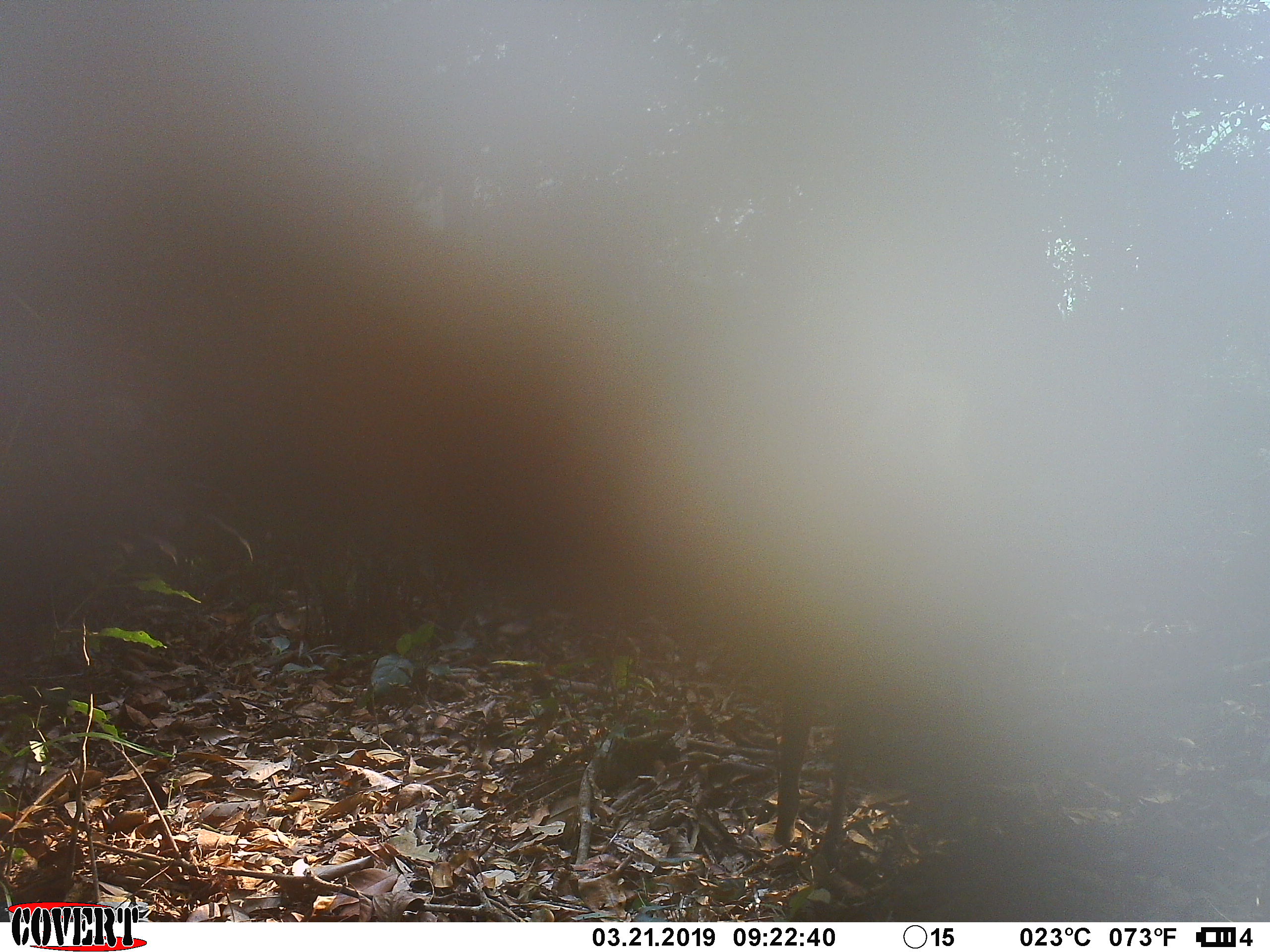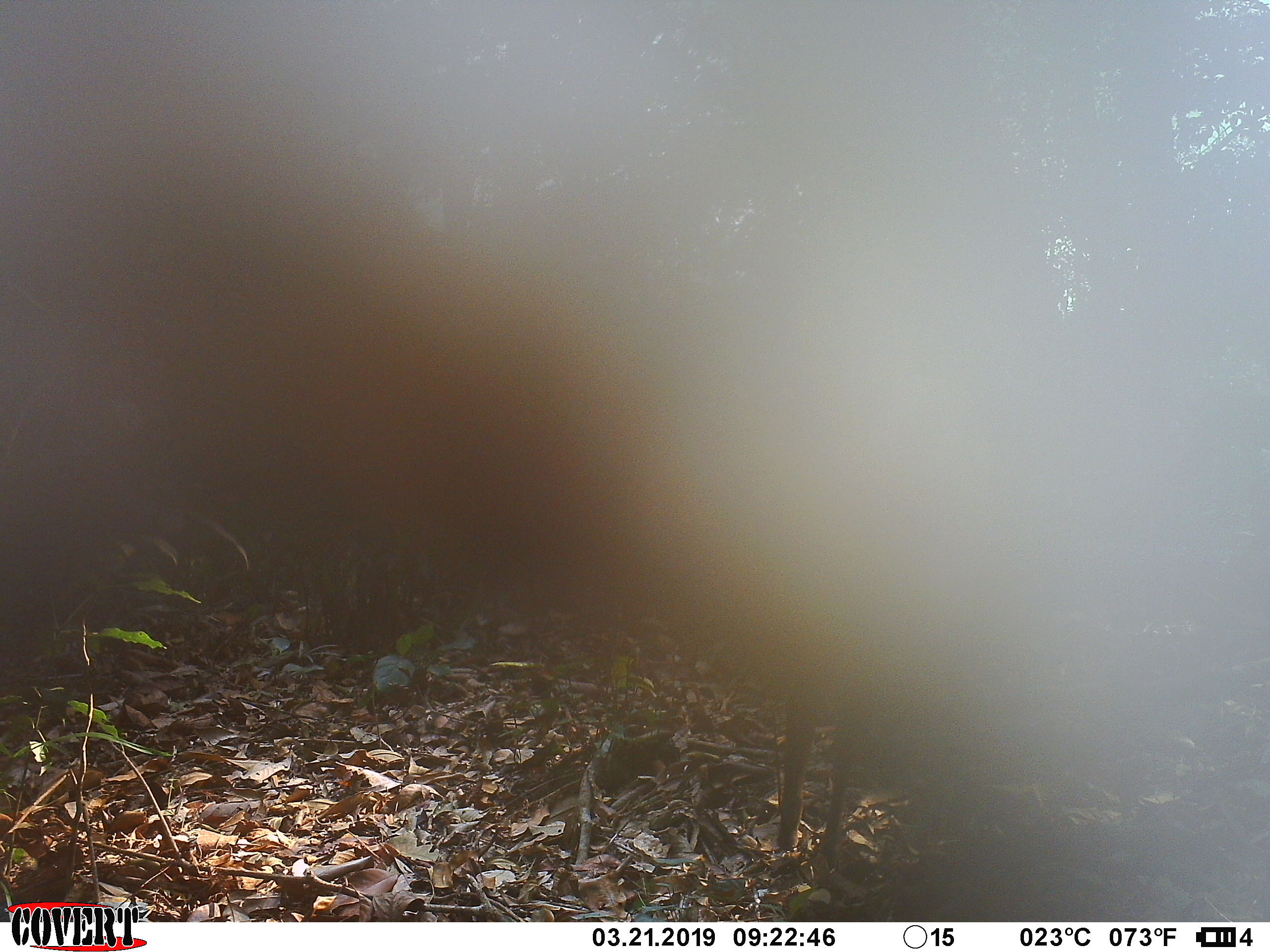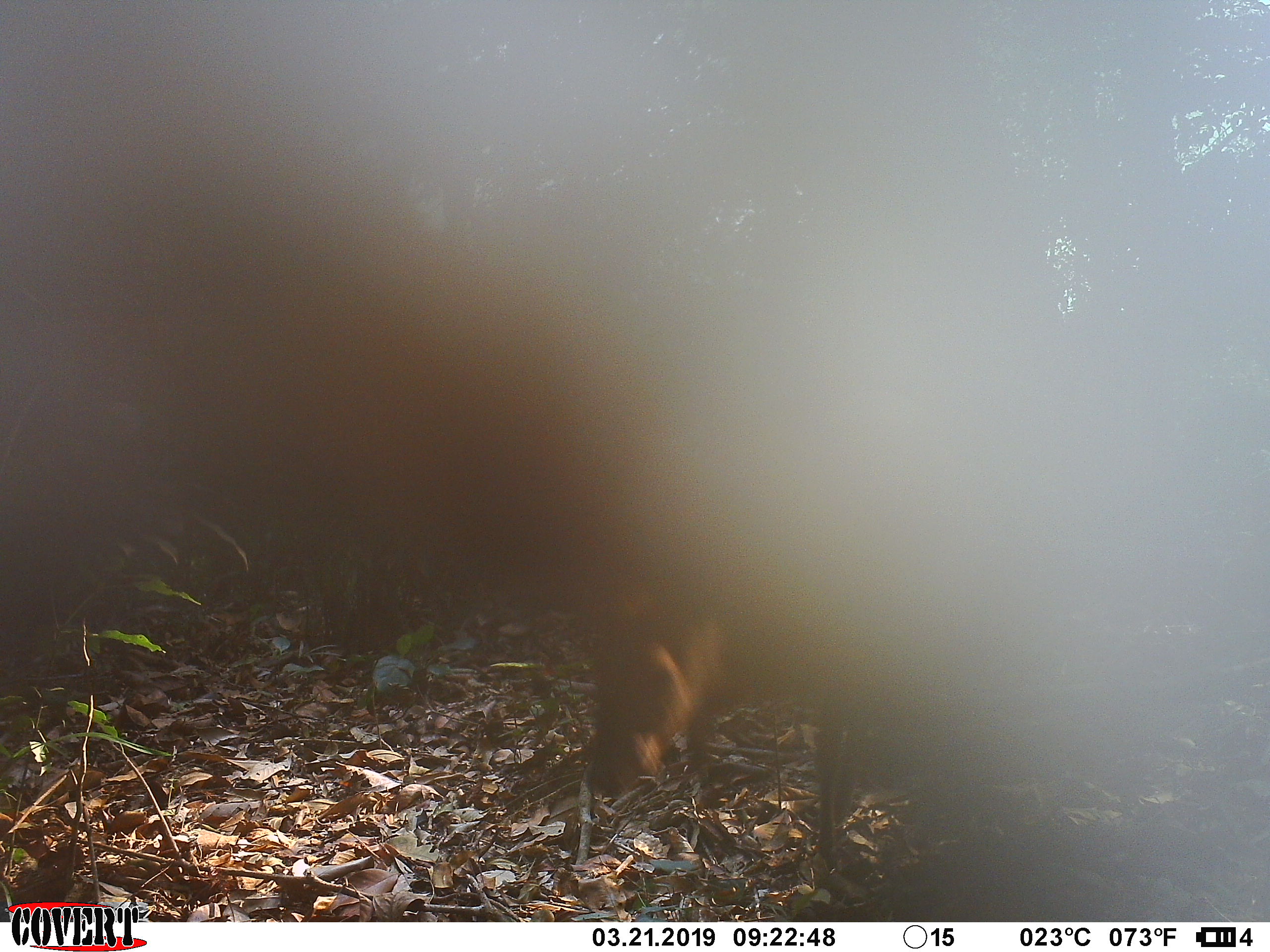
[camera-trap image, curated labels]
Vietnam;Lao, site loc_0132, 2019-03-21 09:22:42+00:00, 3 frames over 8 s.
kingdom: Animalia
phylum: Chordata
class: Mammalia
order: Artiodactyla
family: Cervidae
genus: Muntiacus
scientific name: Muntiacus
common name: muntjacs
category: unidentified muntjac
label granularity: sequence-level